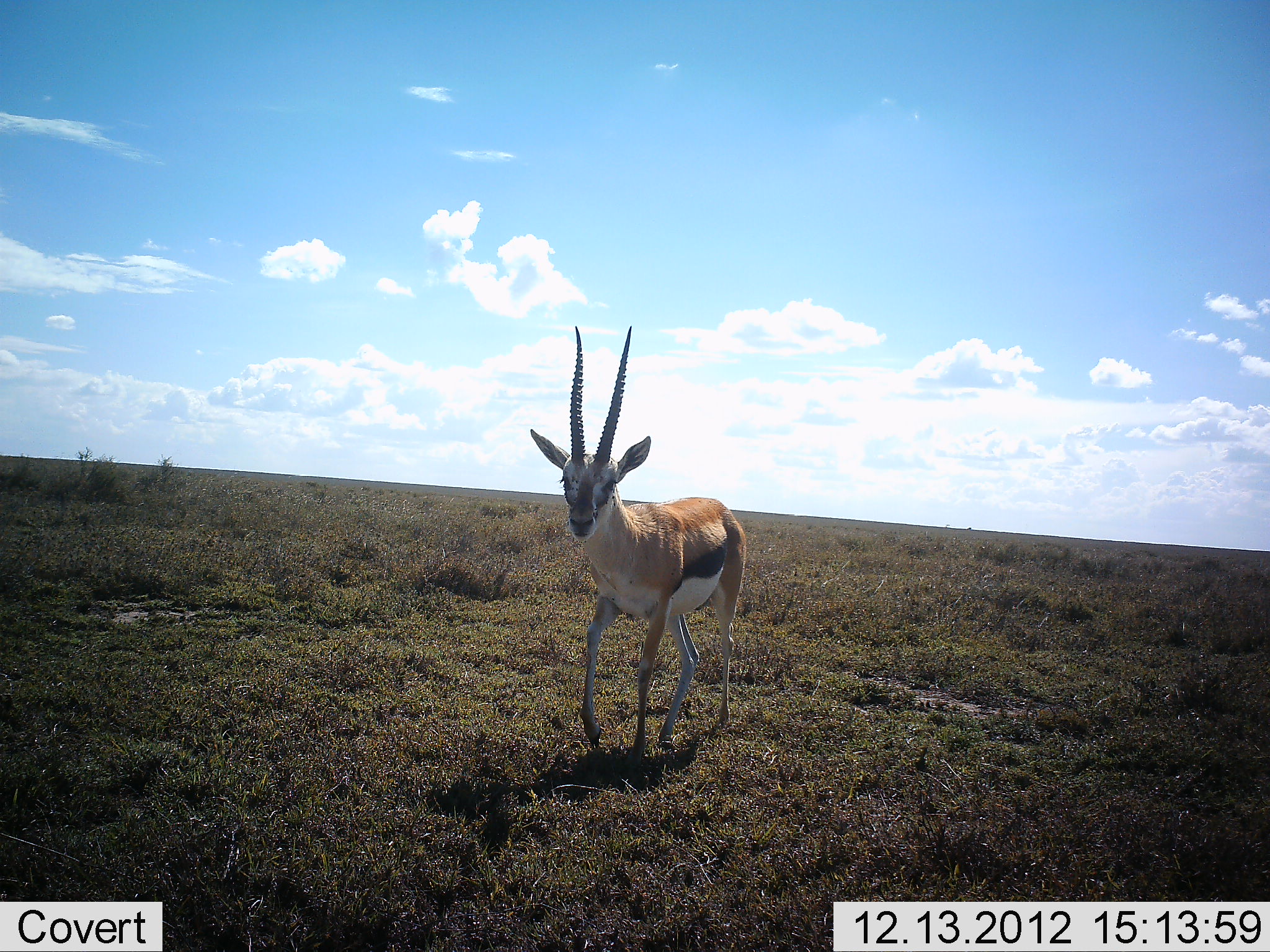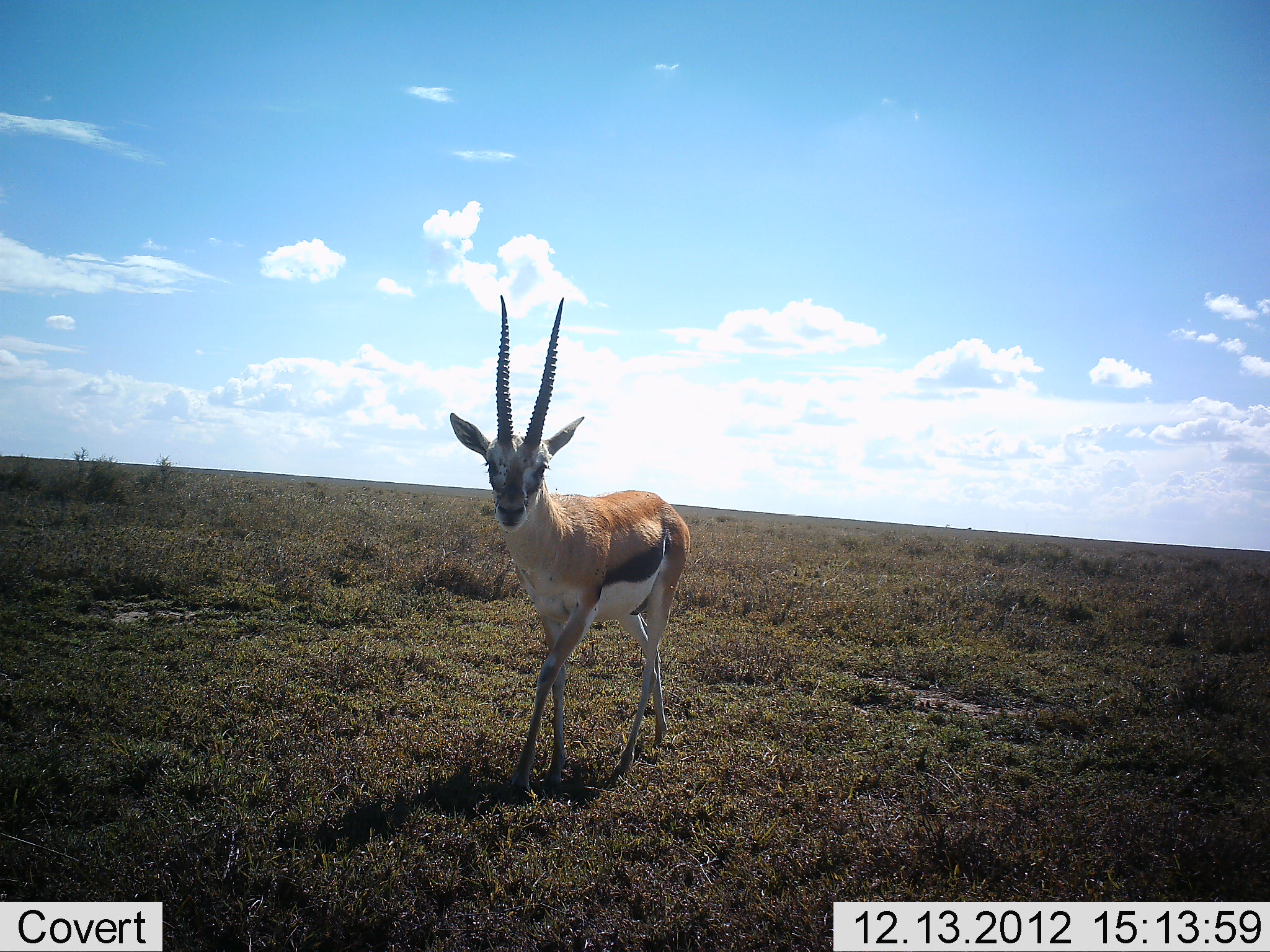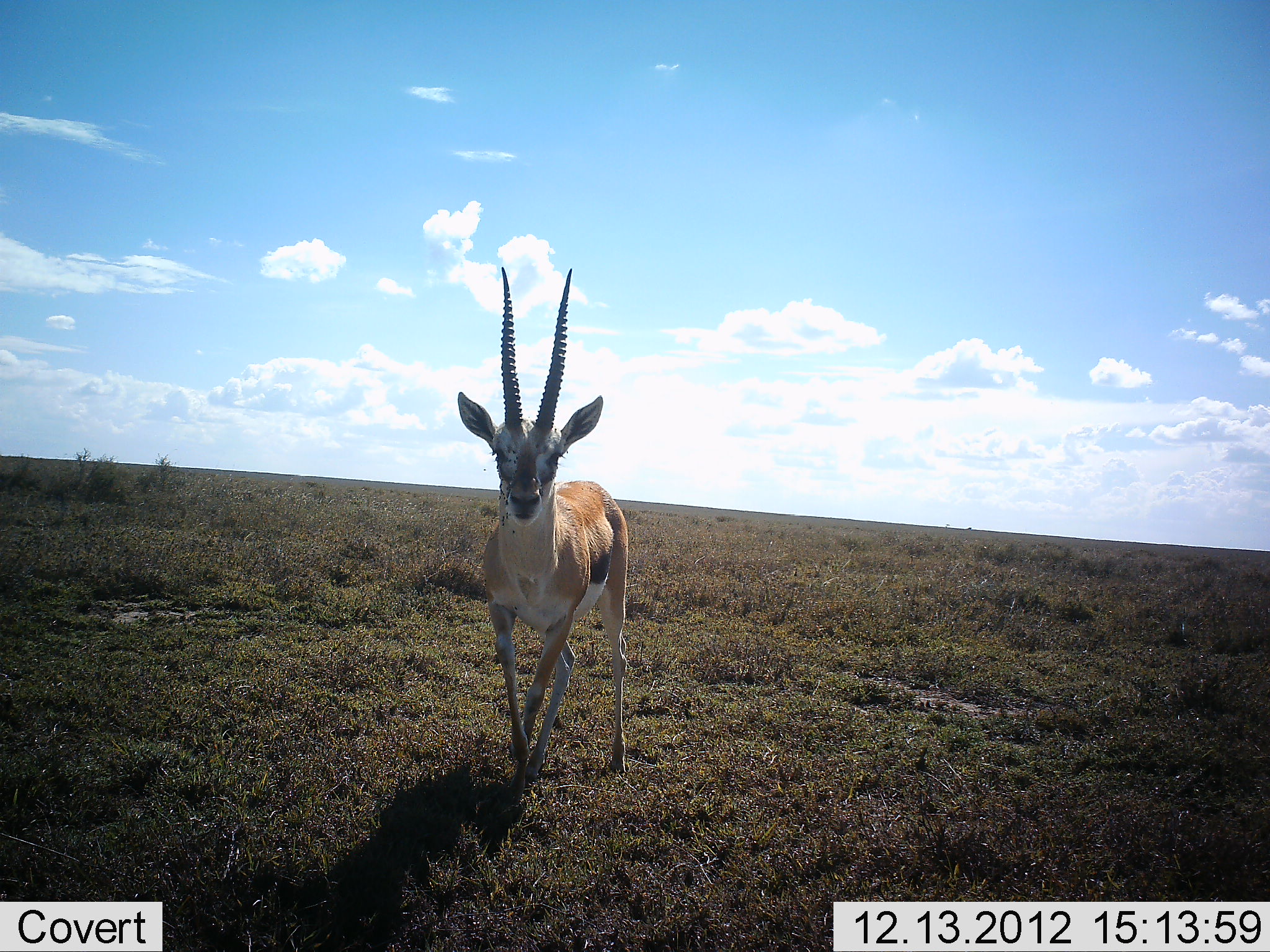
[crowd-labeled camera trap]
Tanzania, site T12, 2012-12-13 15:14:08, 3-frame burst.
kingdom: Animalia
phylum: Chordata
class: Mammalia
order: Artiodactyla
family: Bovidae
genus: Eudorcas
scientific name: Eudorcas thomsonii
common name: thomson's gazelle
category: gazellethomsons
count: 1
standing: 0%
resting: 0%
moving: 100%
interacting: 0%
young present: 0%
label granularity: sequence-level